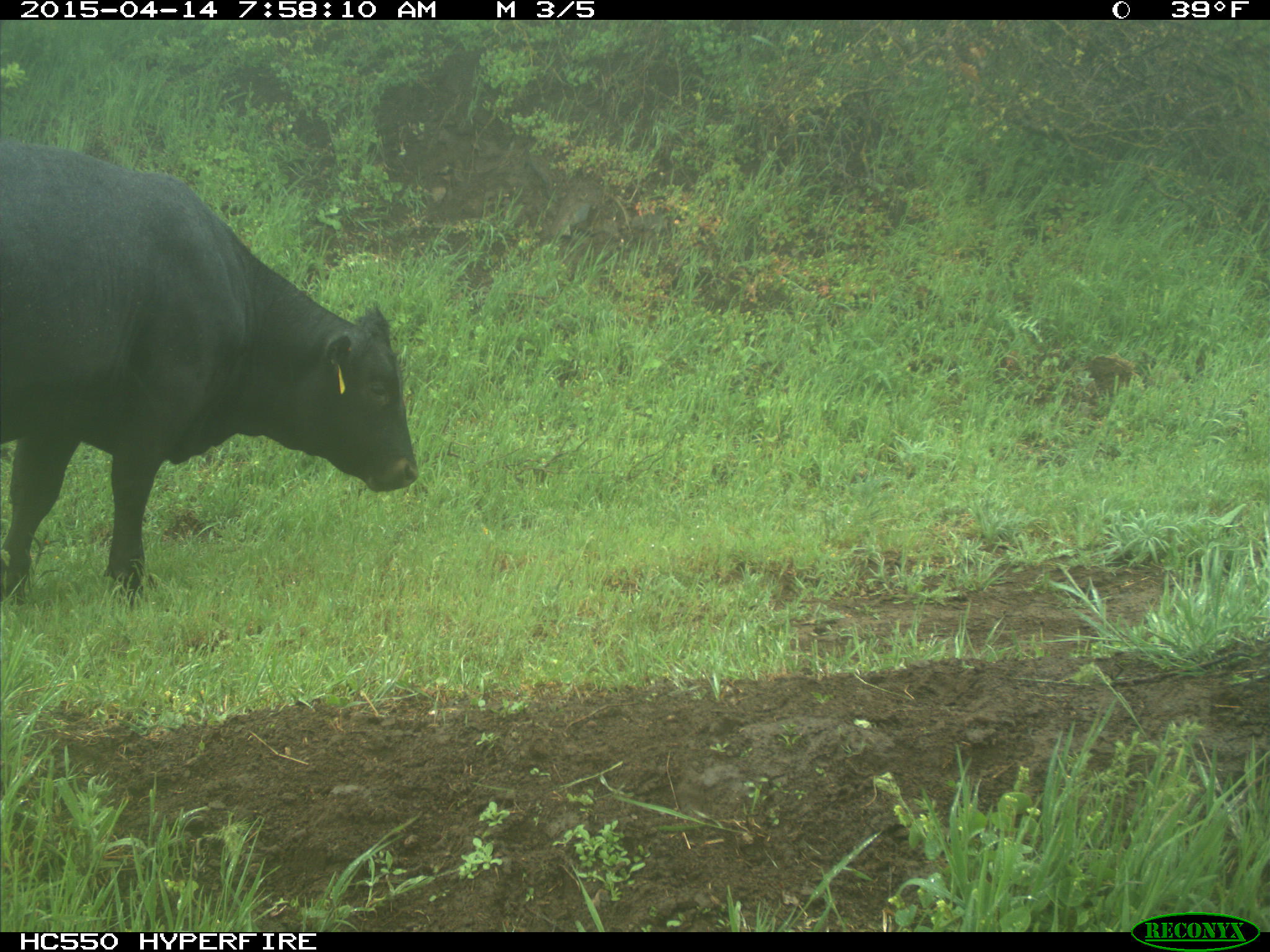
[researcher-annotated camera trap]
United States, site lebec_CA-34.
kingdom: Animalia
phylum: Chordata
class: Mammalia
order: Artiodactyla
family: Bovidae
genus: Bos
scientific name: Bos taurus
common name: domestic cow